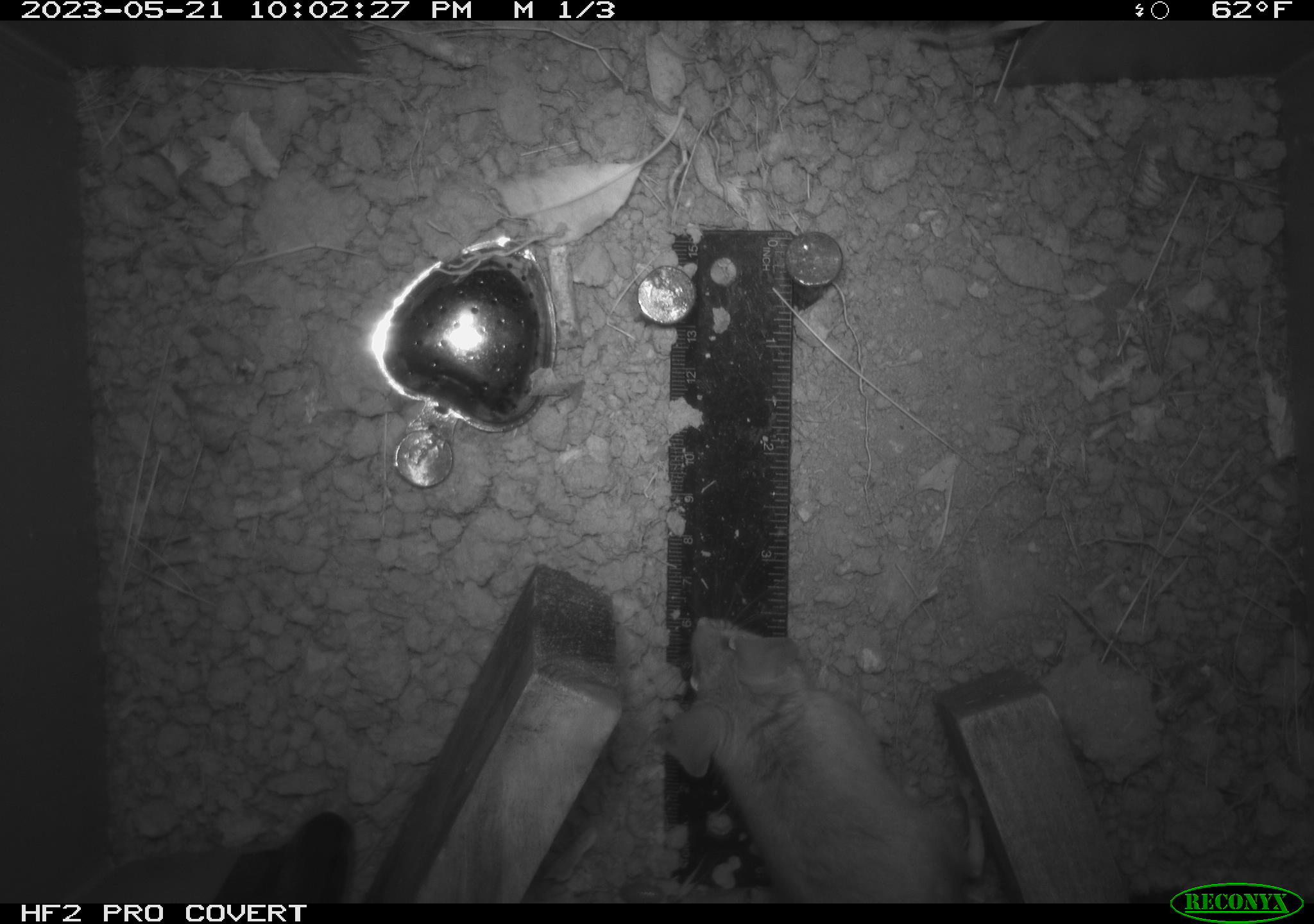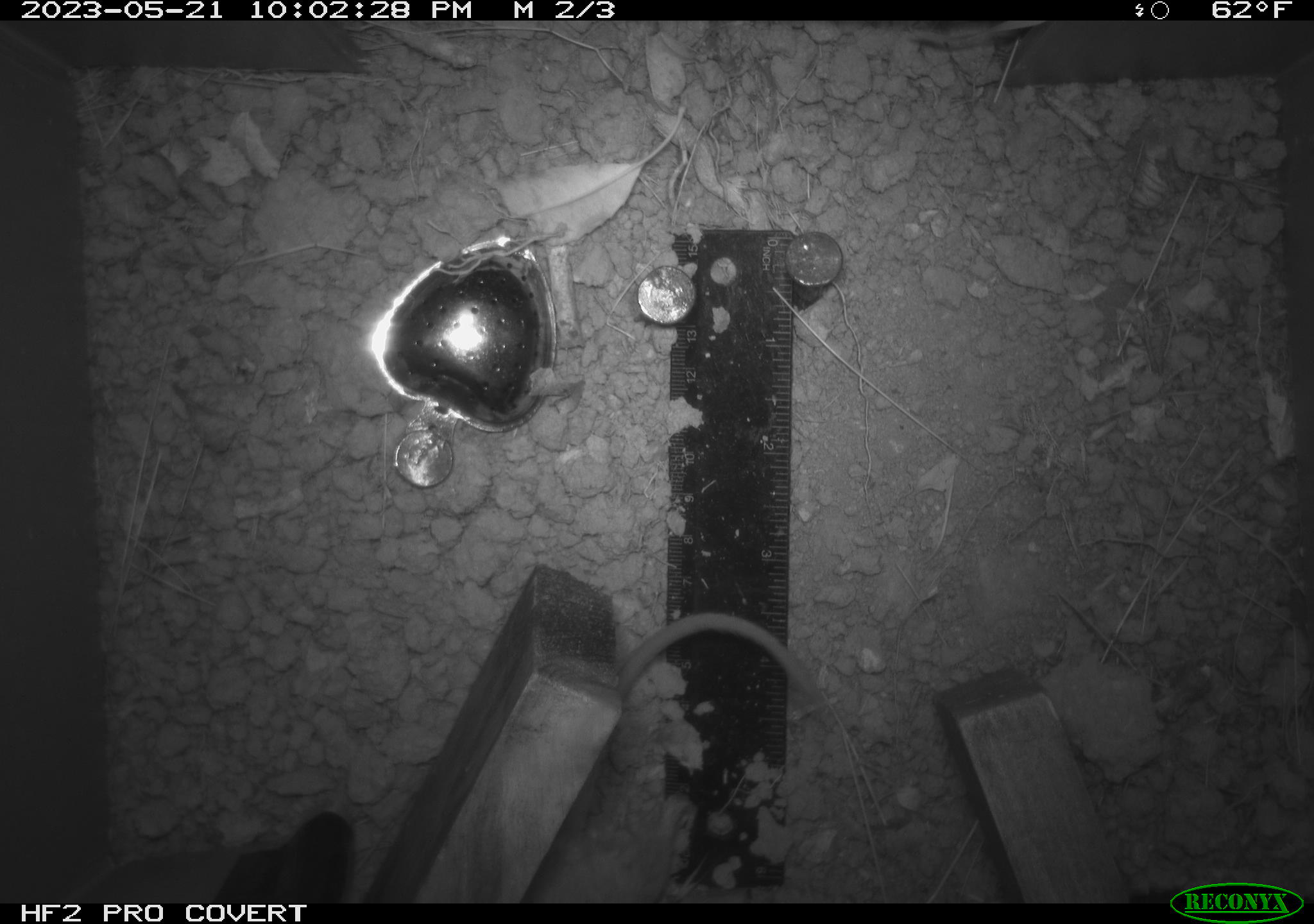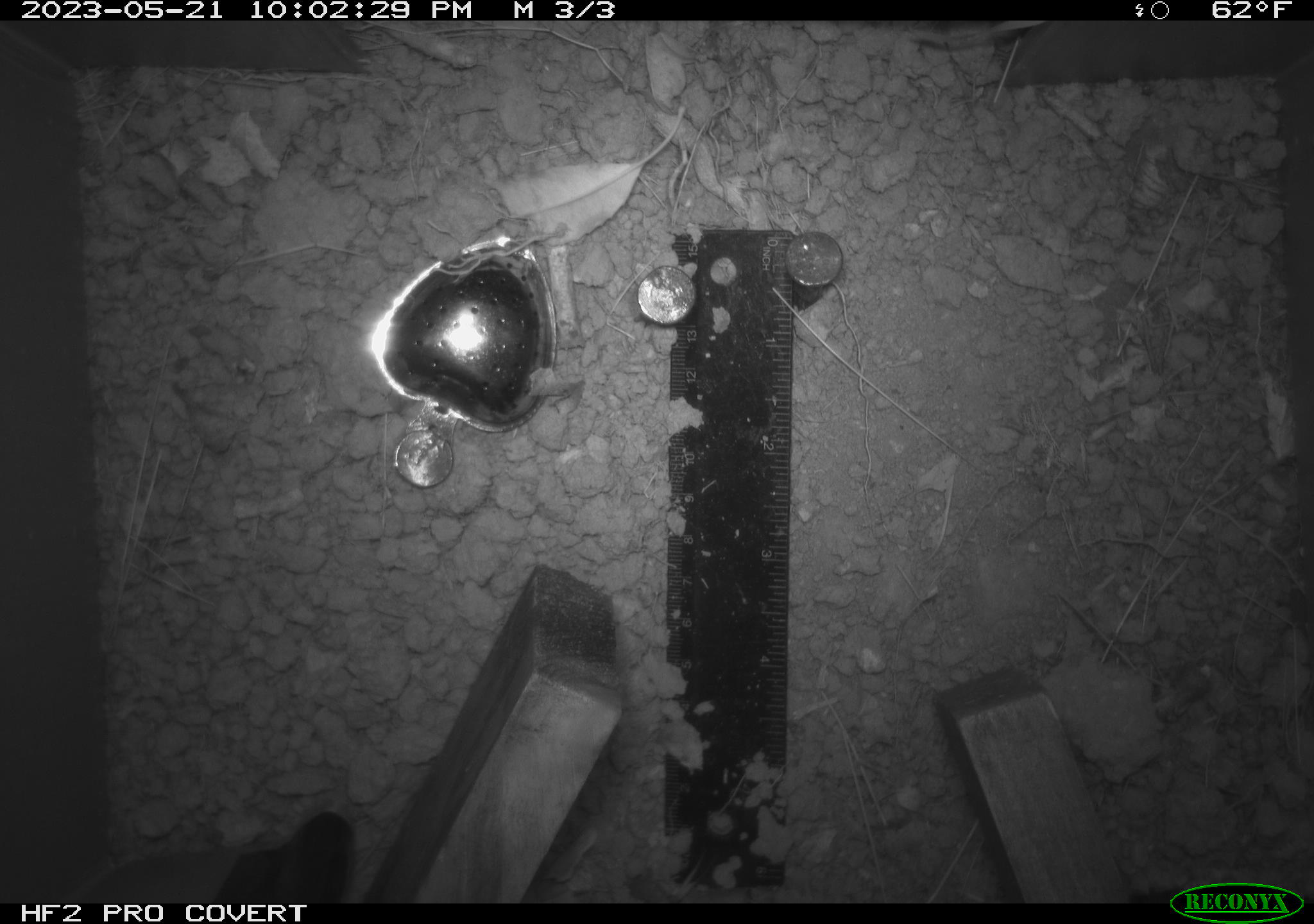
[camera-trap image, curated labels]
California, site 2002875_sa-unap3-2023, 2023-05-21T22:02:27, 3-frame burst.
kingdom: Animalia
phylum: Chordata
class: Mammalia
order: Rodentia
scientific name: Rodentia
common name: mouse species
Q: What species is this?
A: Mouse species (Rodentia).